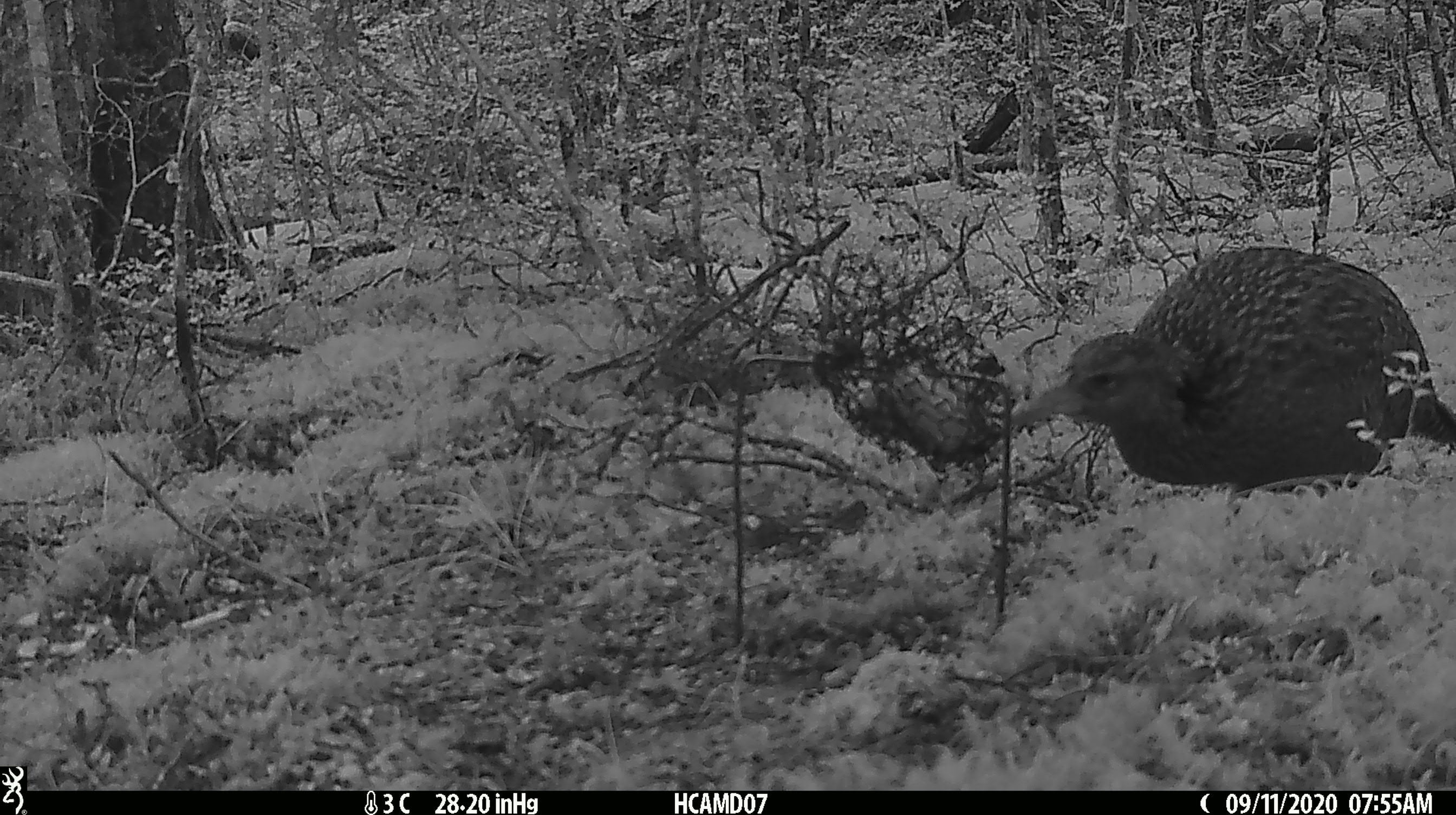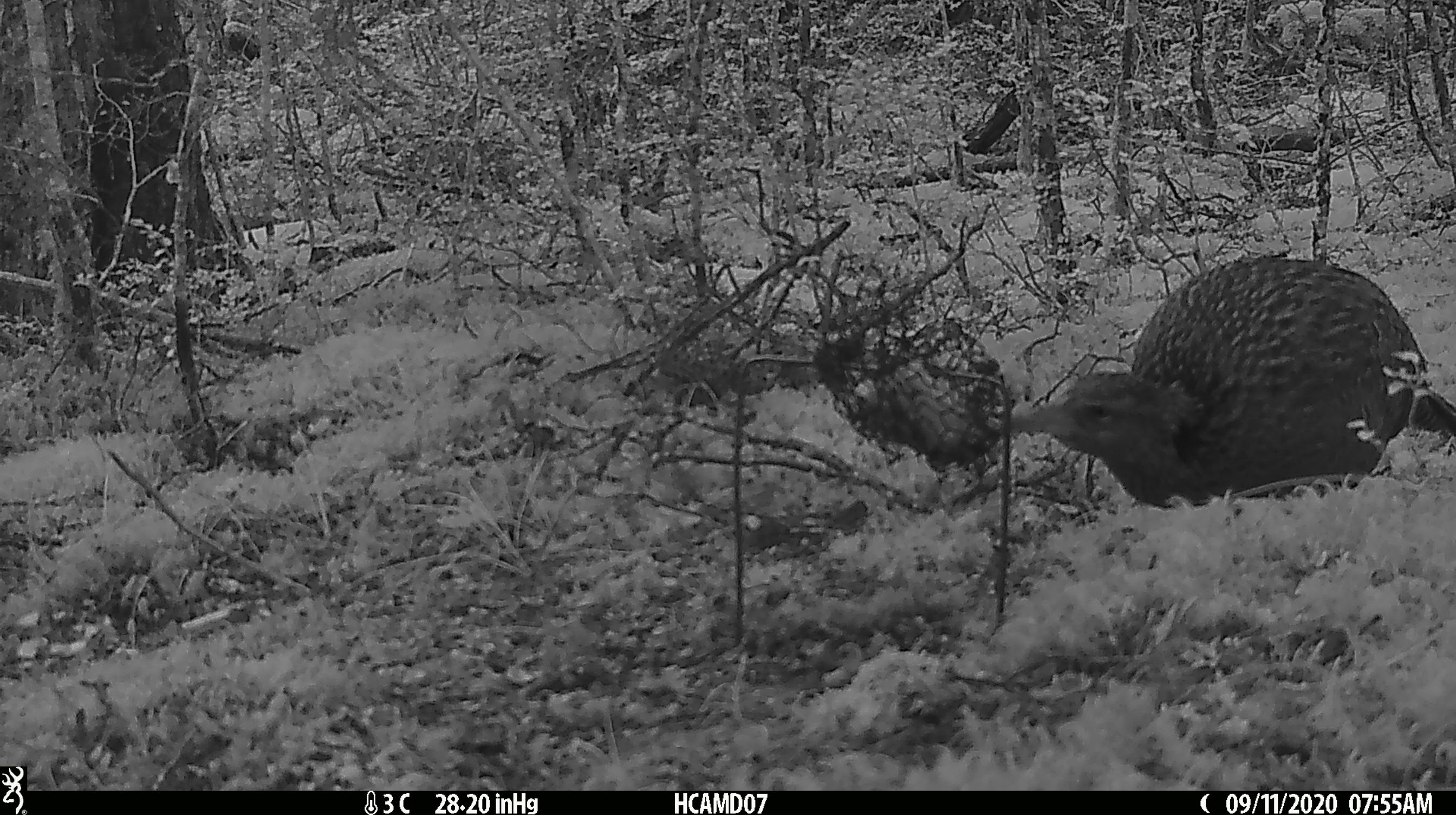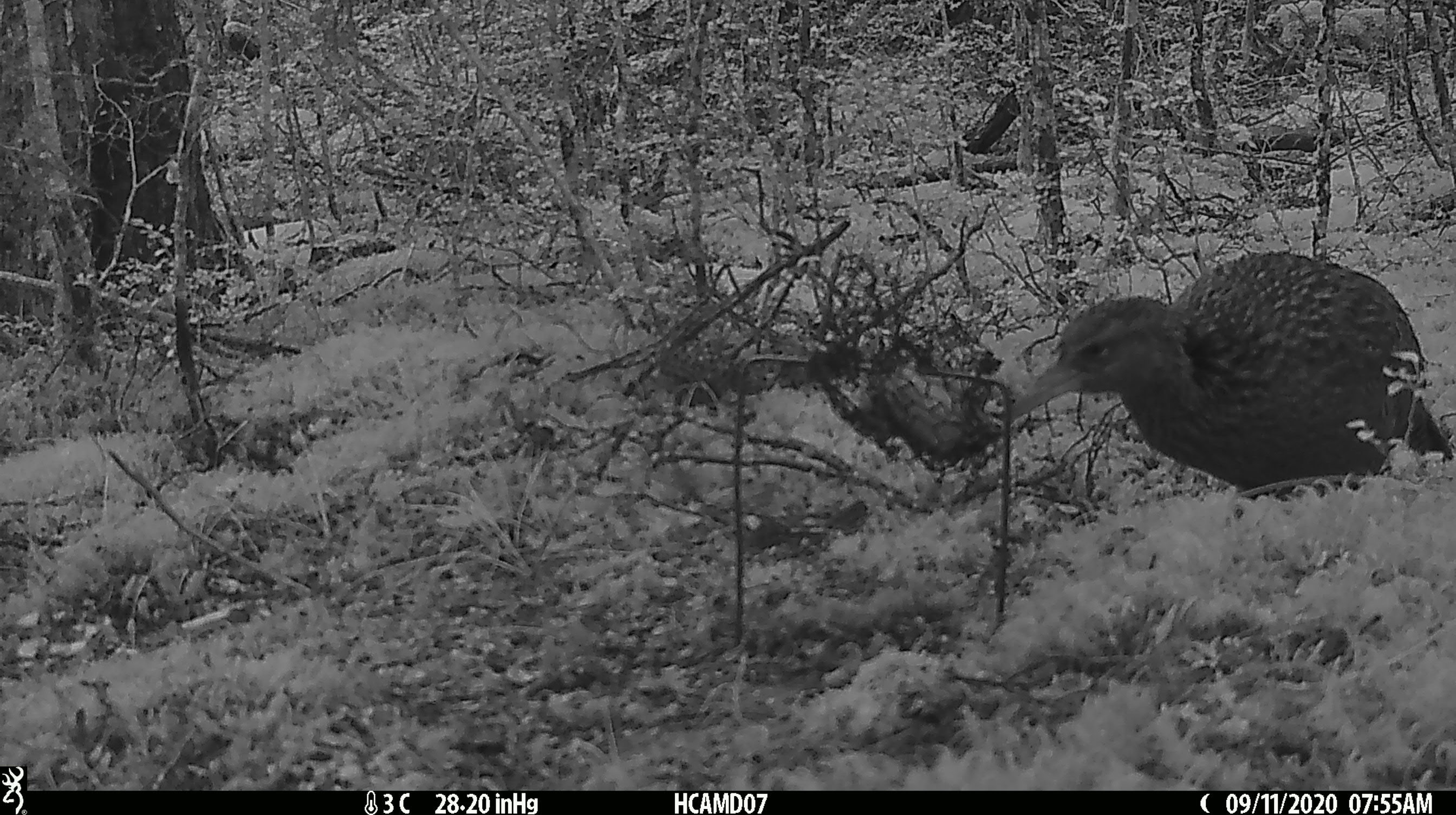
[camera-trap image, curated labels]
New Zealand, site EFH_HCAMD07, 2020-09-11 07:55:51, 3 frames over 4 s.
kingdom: Animalia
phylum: Chordata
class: Aves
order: Gruiformes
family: Rallidae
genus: Gallirallus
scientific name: Gallirallus australis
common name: weka